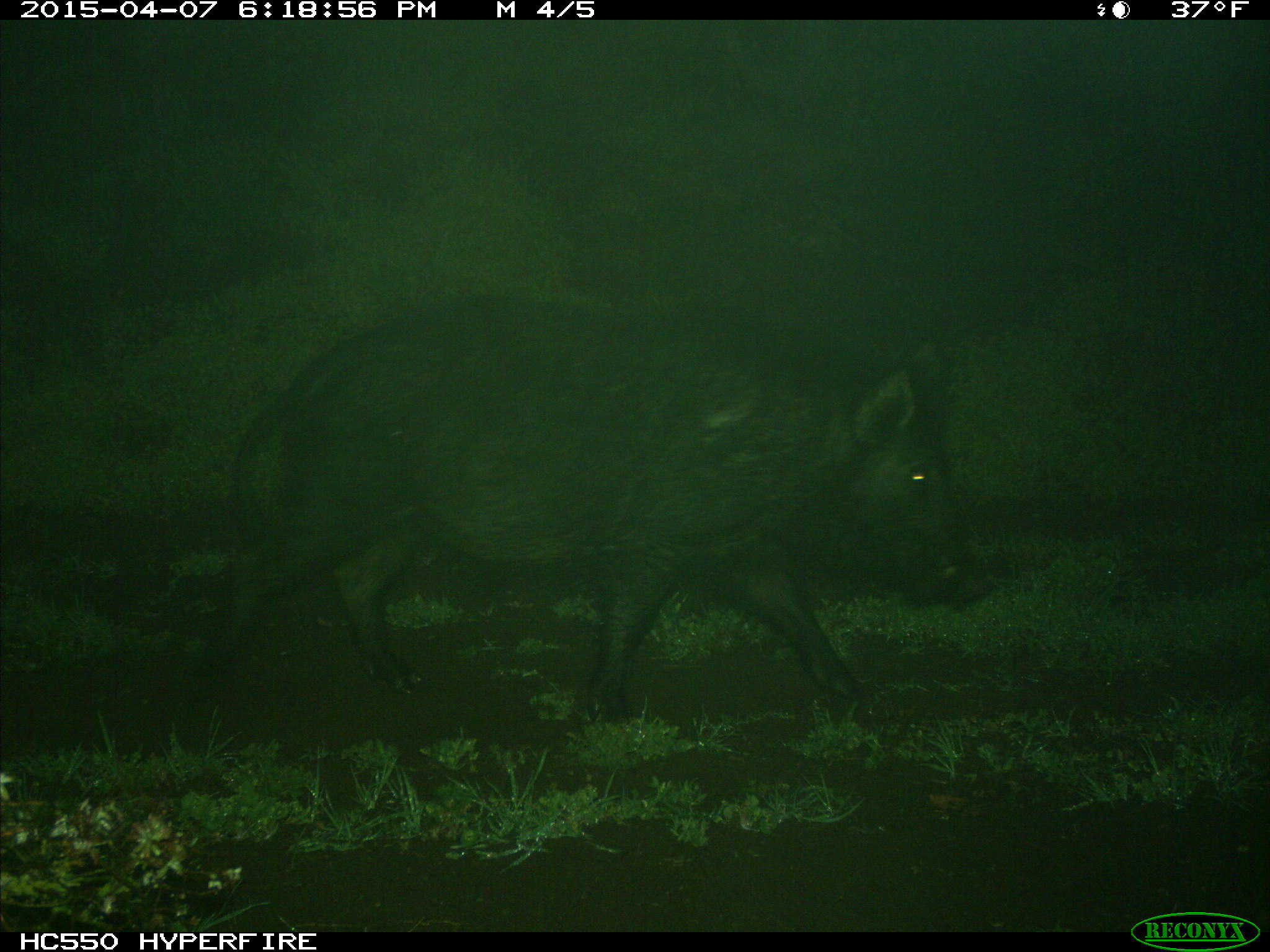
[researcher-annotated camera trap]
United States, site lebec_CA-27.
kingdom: Animalia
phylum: Chordata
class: Mammalia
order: Artiodactyla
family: Suidae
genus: Sus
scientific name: Sus scrofa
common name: wild boar